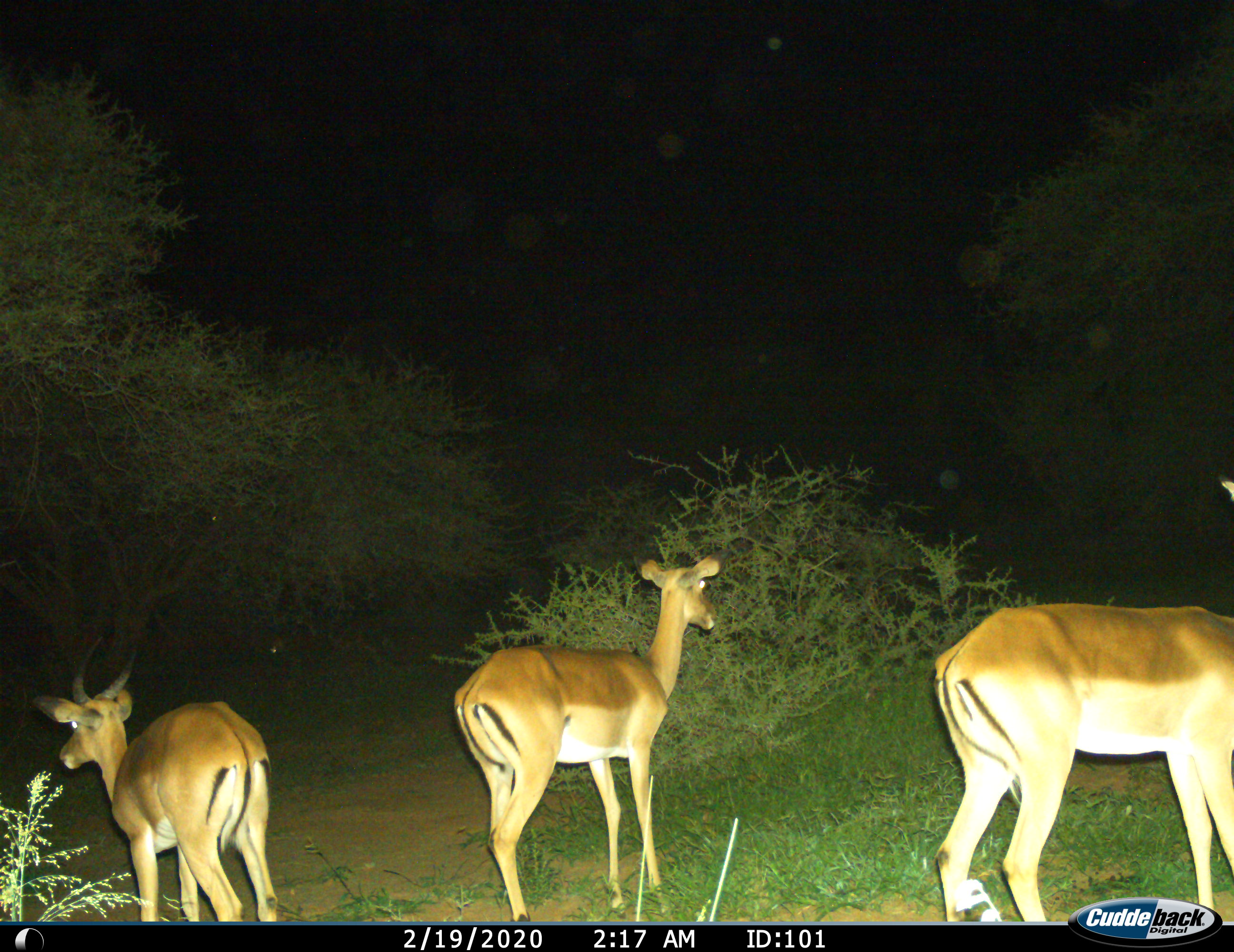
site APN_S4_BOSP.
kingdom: Animalia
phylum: Chordata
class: Mammalia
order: Artiodactyla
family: Bovidae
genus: Aepyceros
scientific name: Aepyceros melampus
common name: impala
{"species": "impala (Aepyceros melampus)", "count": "3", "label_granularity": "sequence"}